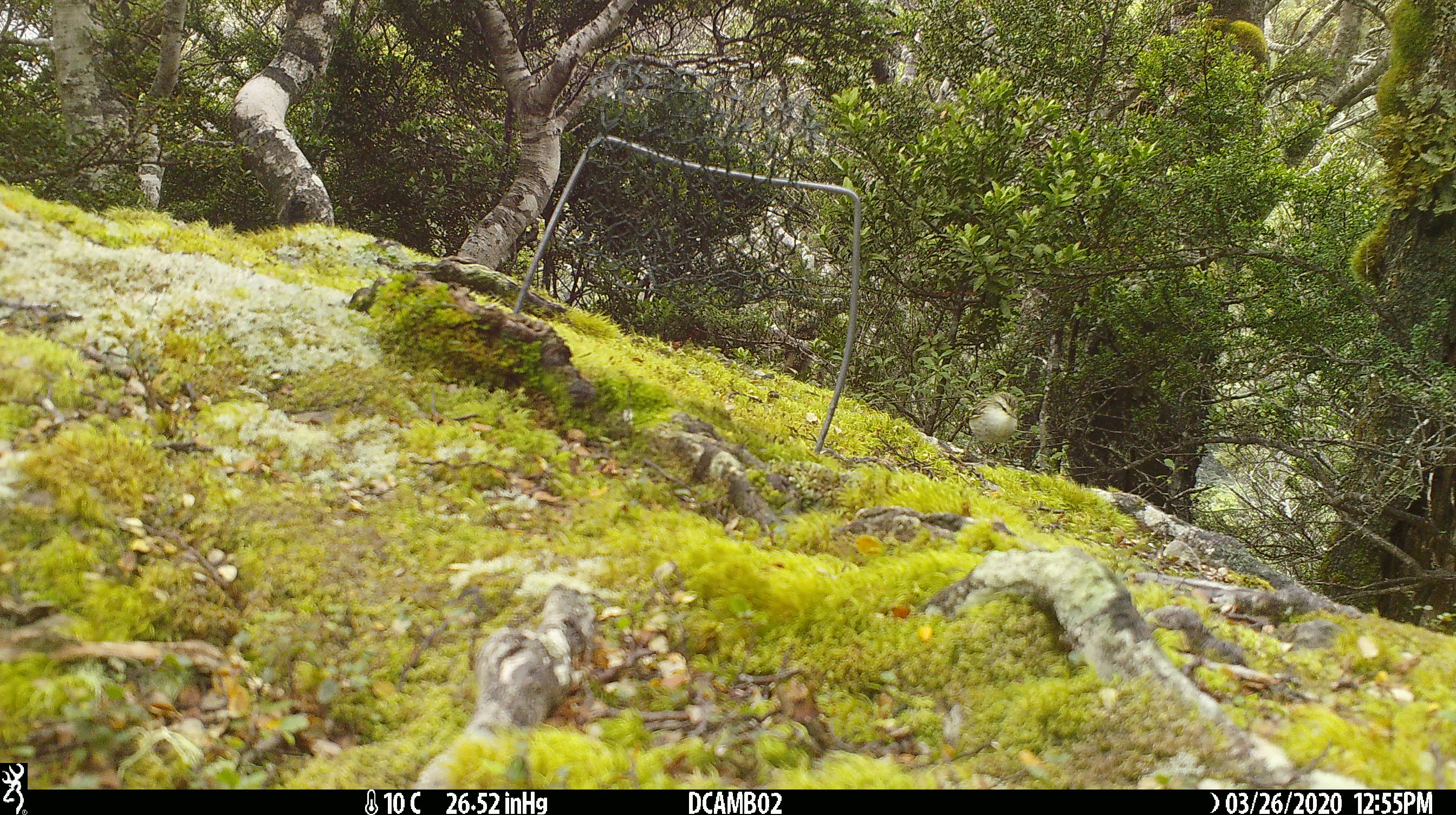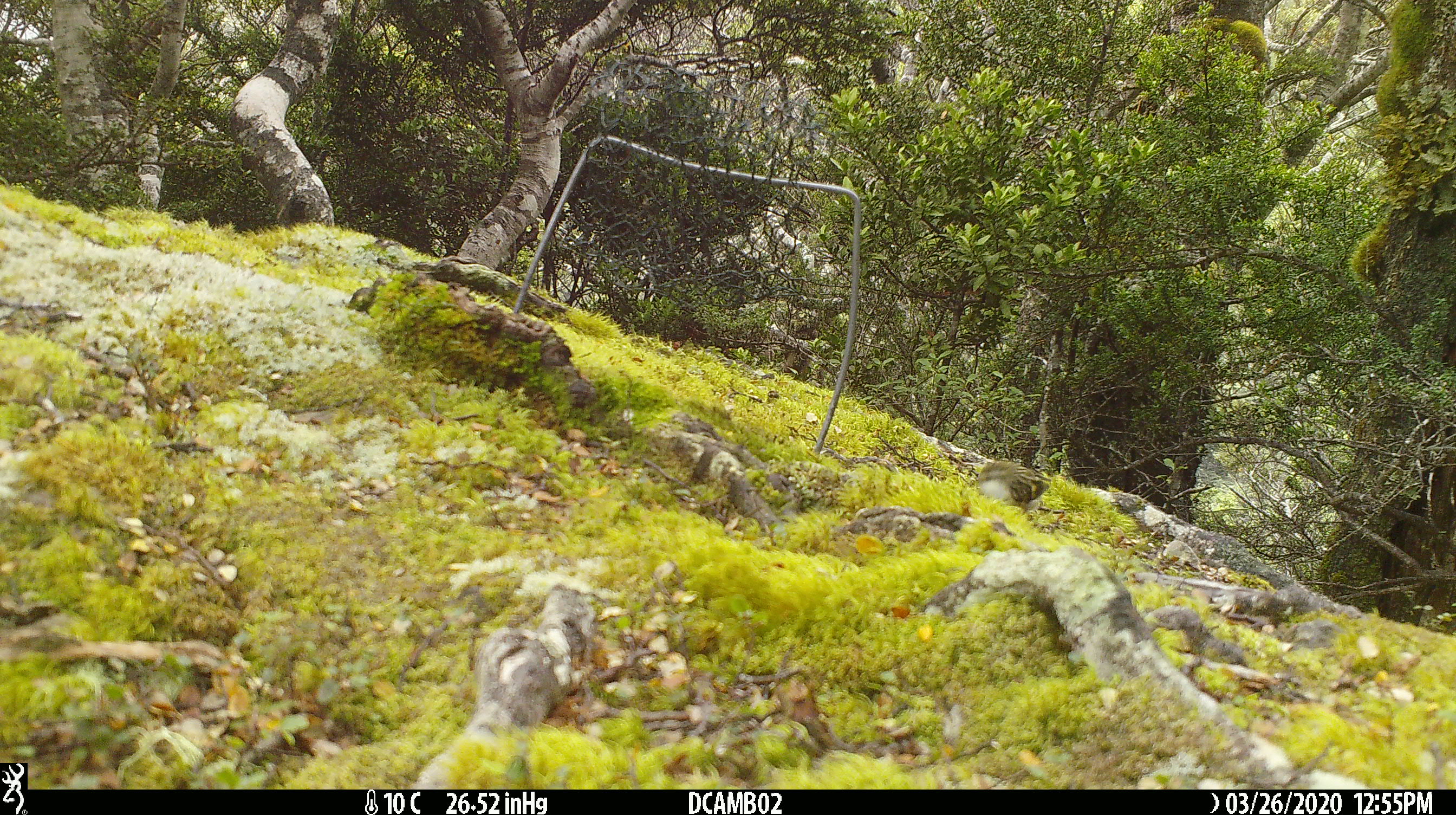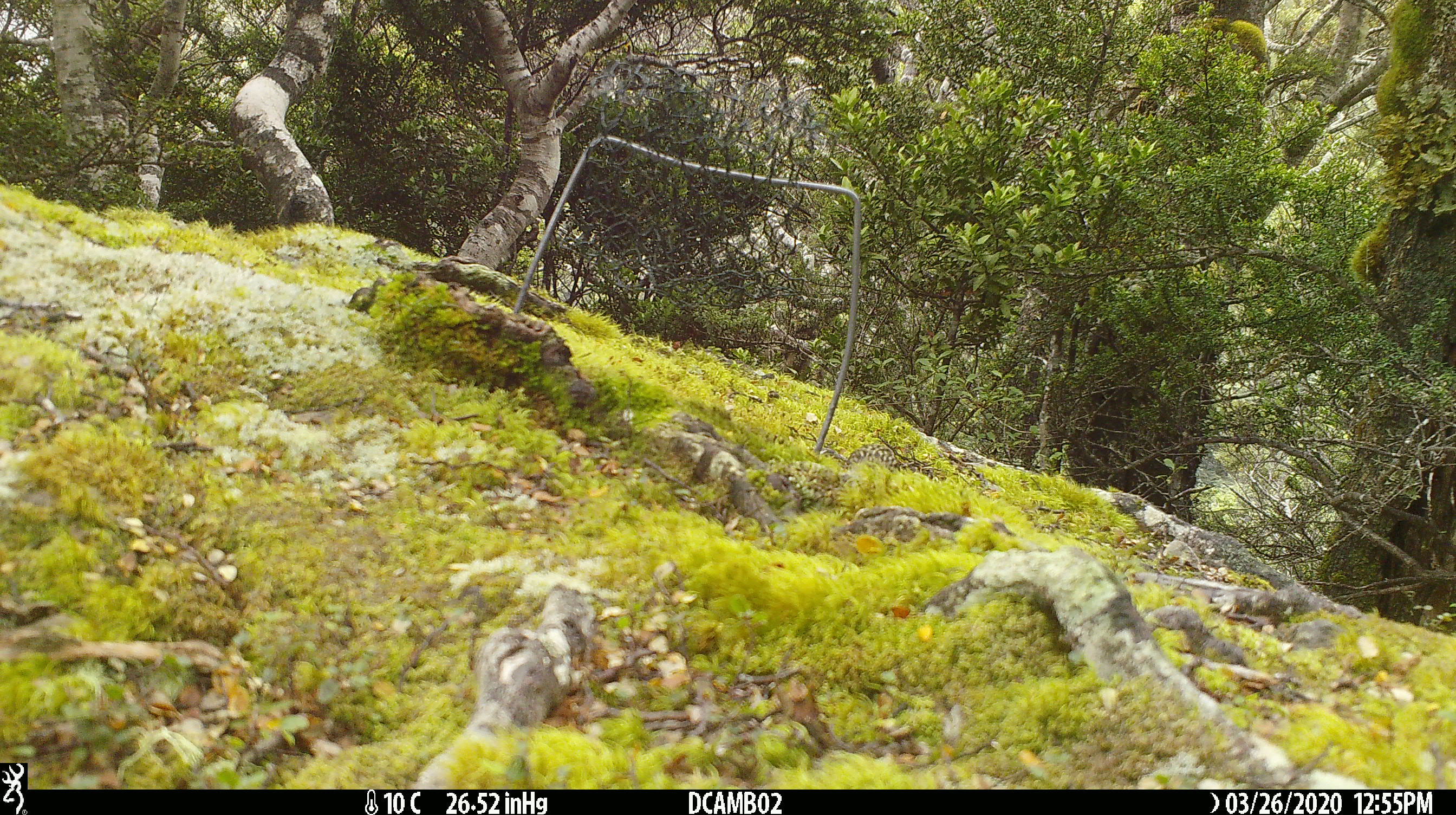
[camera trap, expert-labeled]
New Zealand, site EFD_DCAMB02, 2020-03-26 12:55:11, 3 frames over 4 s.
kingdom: Animalia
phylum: Chordata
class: Aves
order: Passeriformes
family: Acanthisittidae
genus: Acanthisitta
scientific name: Acanthisitta chloris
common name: rifleman